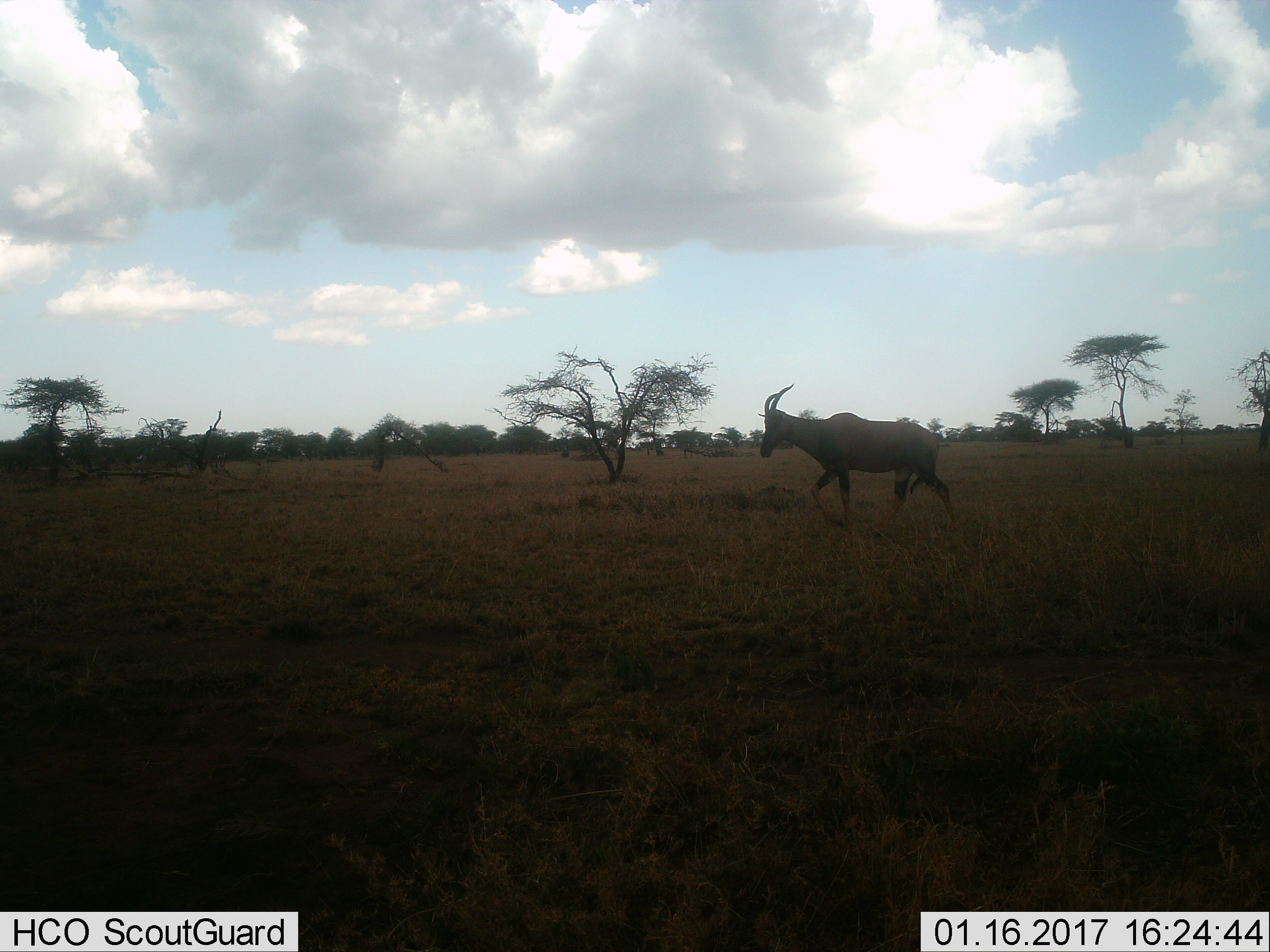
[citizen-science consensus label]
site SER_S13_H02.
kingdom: Animalia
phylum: Chordata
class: Mammalia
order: Artiodactyla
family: Bovidae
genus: Damaliscus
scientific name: Damaliscus lunatus jimela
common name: topi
Topi (Damaliscus lunatus jimela), count 1. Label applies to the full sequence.